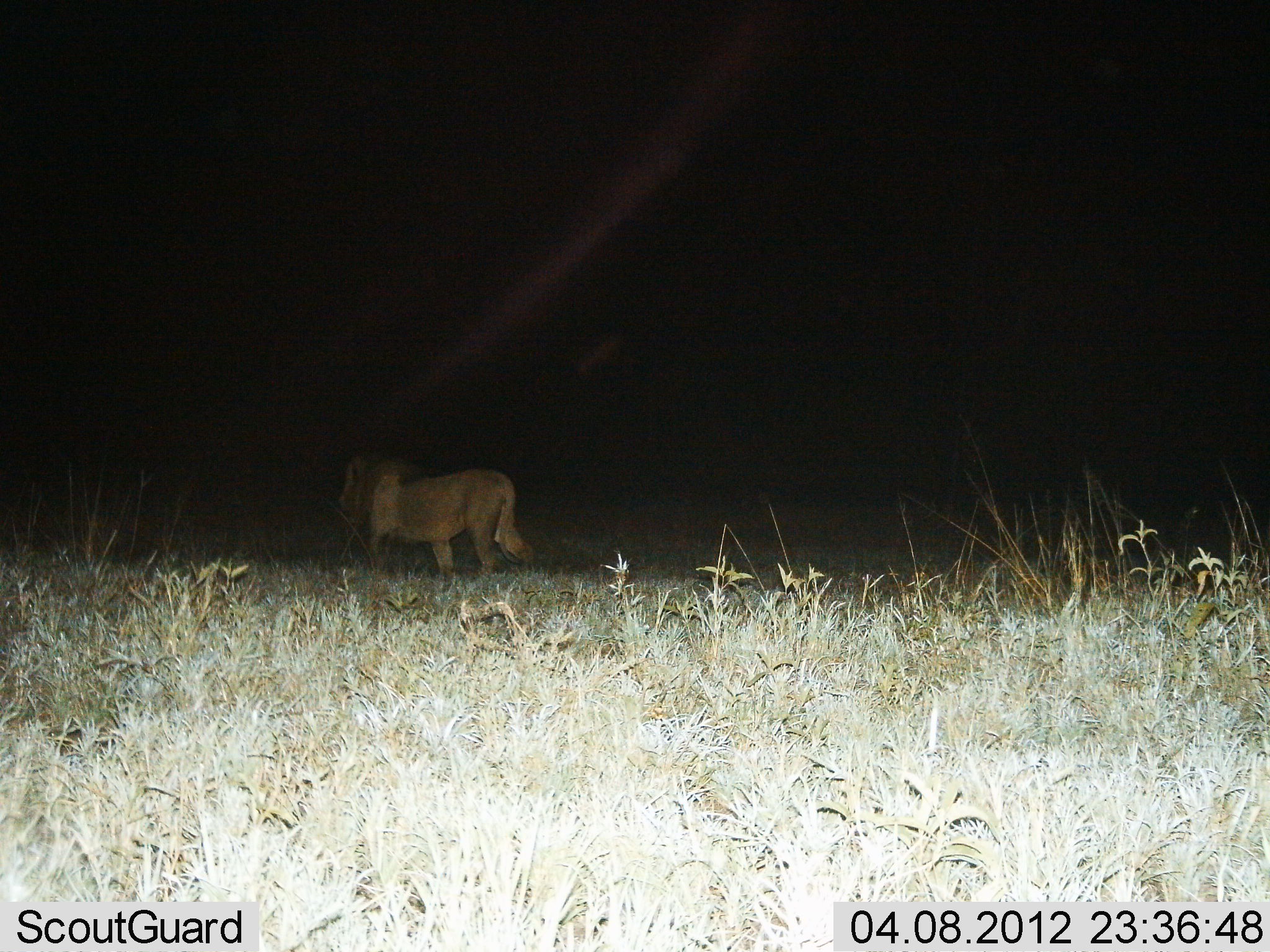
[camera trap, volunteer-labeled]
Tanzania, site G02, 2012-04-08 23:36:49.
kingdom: Animalia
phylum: Chordata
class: Mammalia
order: Carnivora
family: Felidae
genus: Panthera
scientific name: Panthera leo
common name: lion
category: lionmale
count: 1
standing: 24%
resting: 0%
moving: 76%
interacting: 0%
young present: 0%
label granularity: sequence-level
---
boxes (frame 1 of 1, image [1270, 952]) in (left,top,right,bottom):
animal: (337,450,535,582)